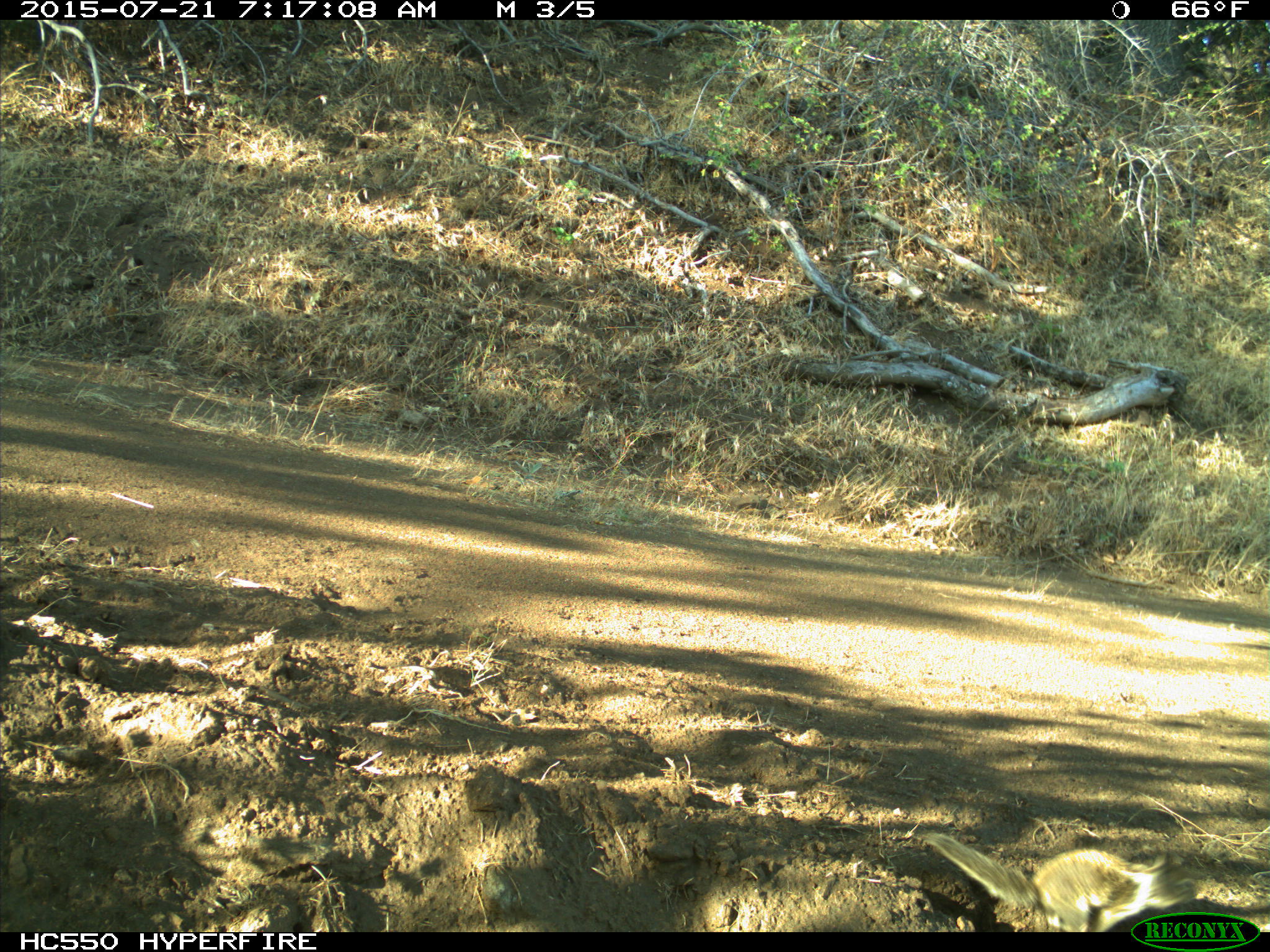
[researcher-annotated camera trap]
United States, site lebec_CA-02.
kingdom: Animalia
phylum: Chordata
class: Mammalia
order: Rodentia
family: Sciuridae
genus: Otospermophilus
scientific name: Otospermophilus beecheyi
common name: california ground squirrel